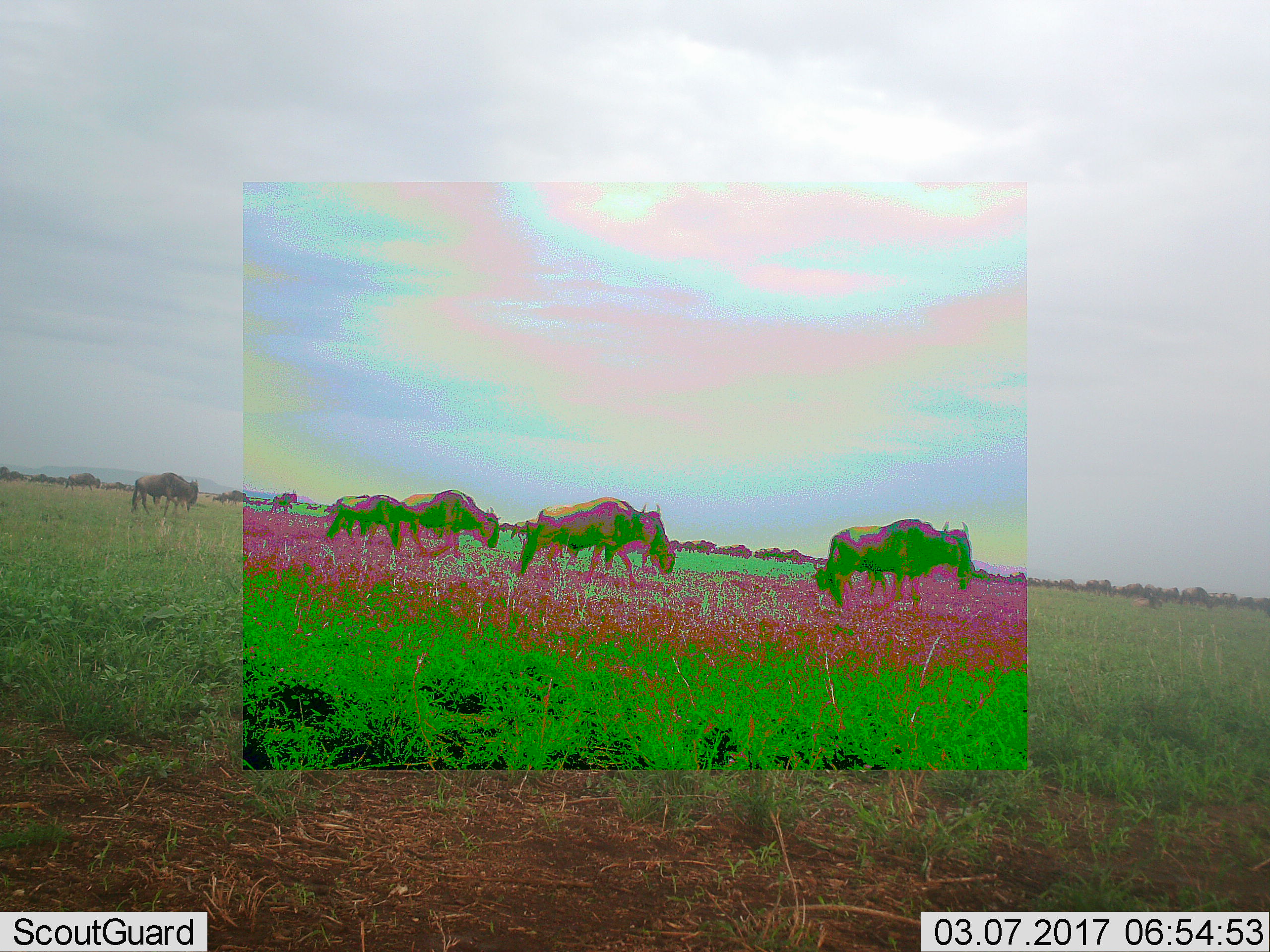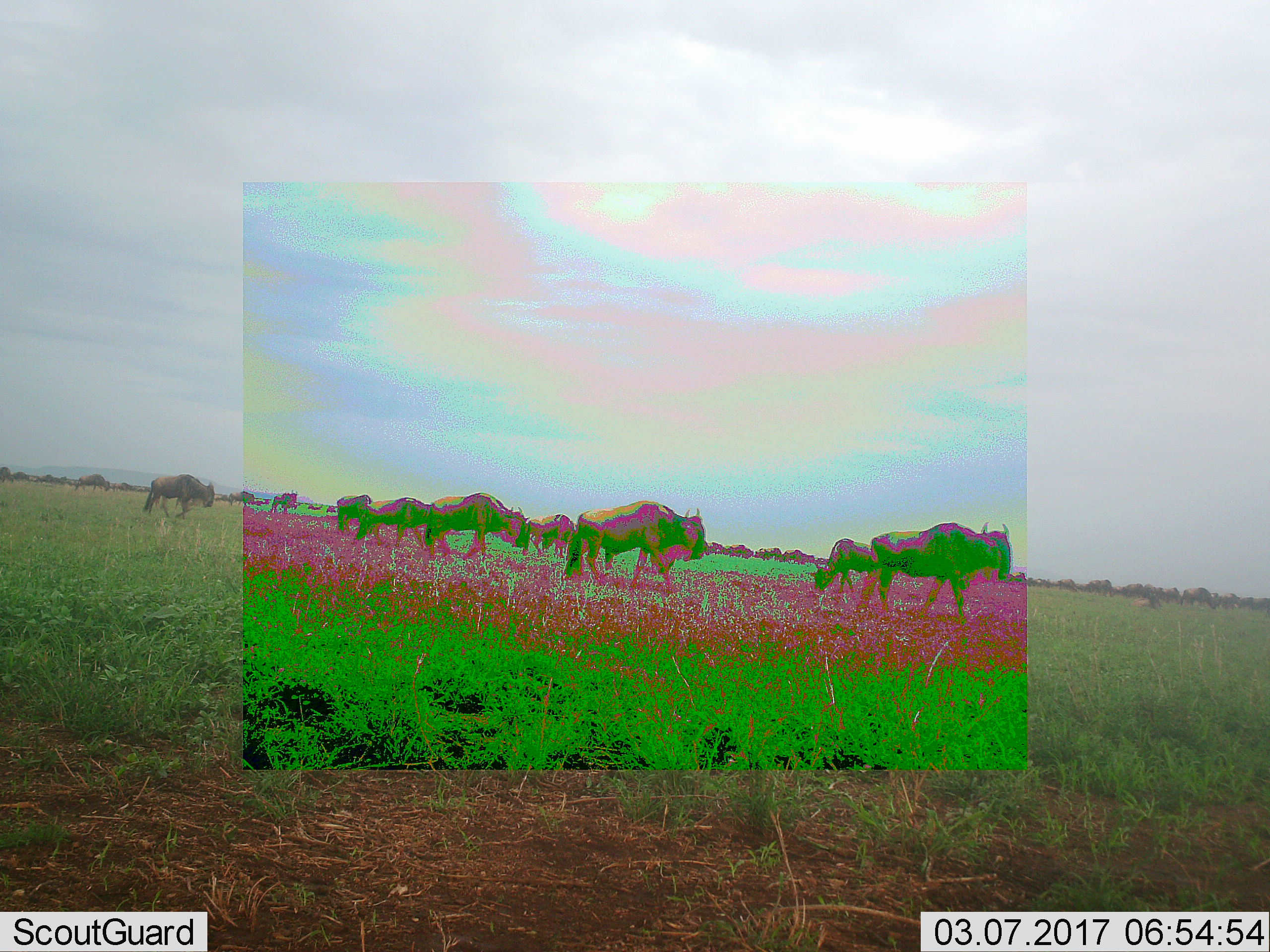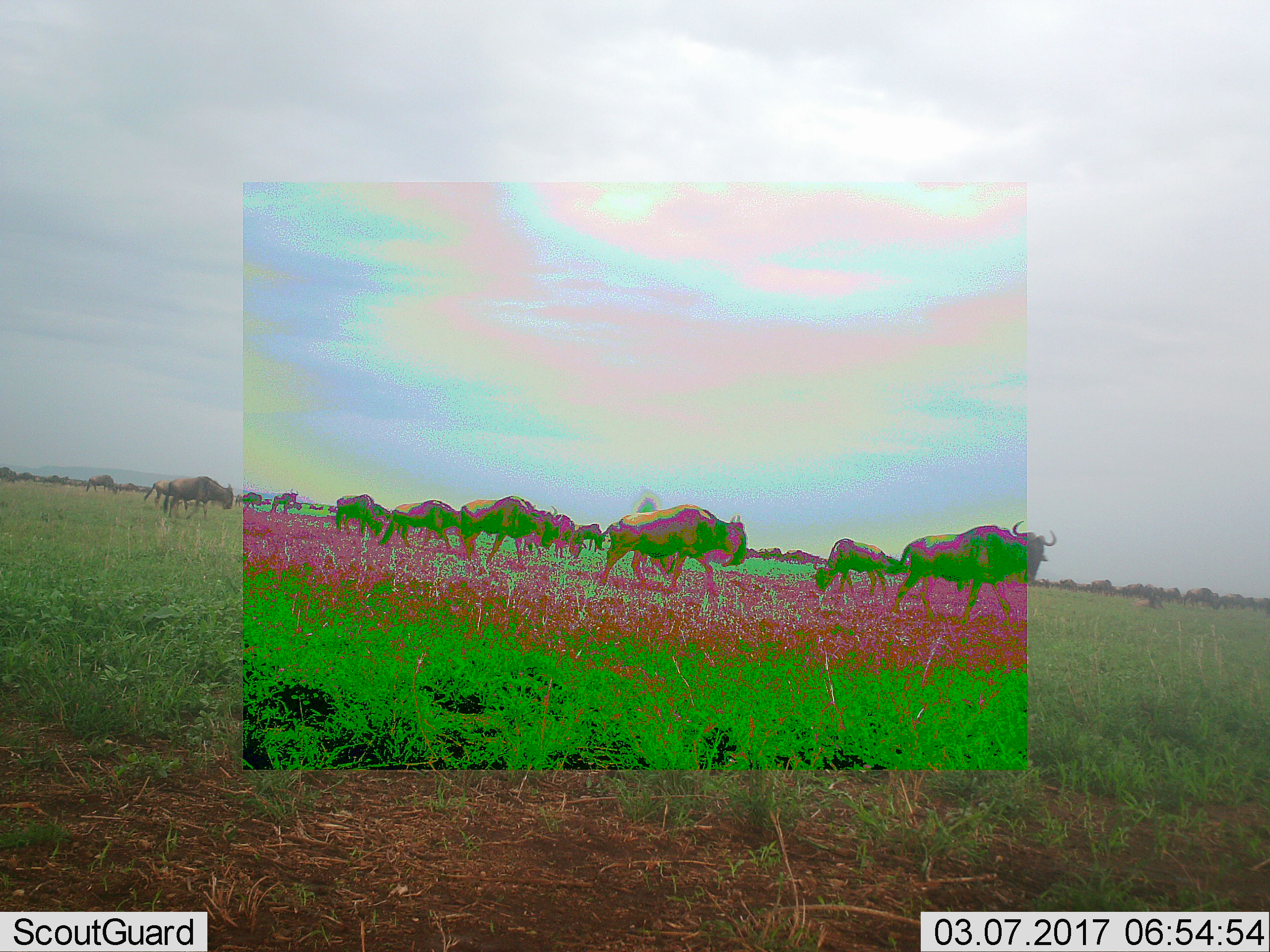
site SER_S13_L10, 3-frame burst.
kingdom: Animalia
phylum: Chordata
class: Mammalia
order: Artiodactyla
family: Bovidae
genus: Connochaetes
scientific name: Connochaetes taurinus taurinus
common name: blue wildebeest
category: wildebeestblue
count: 51+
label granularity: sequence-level